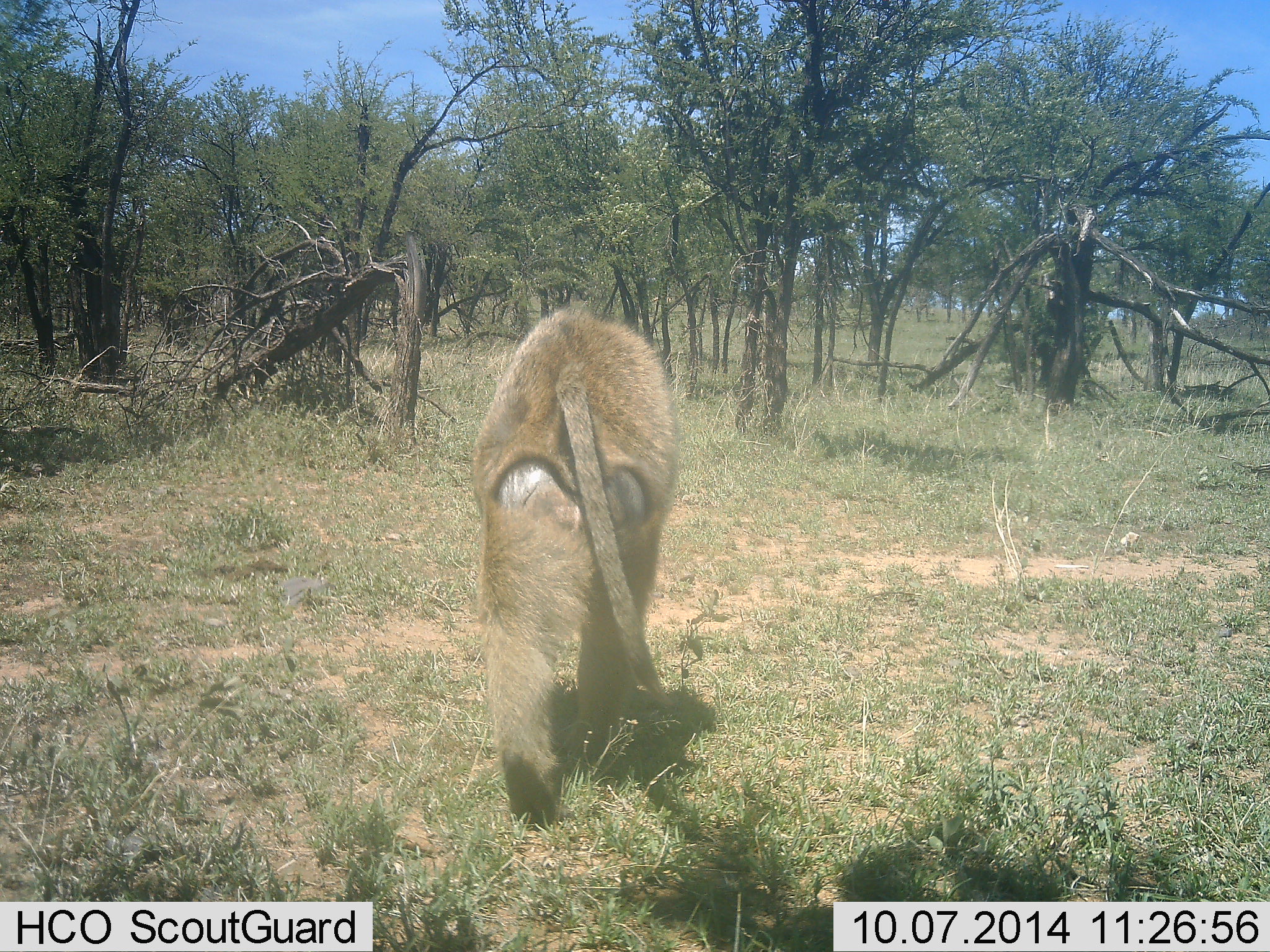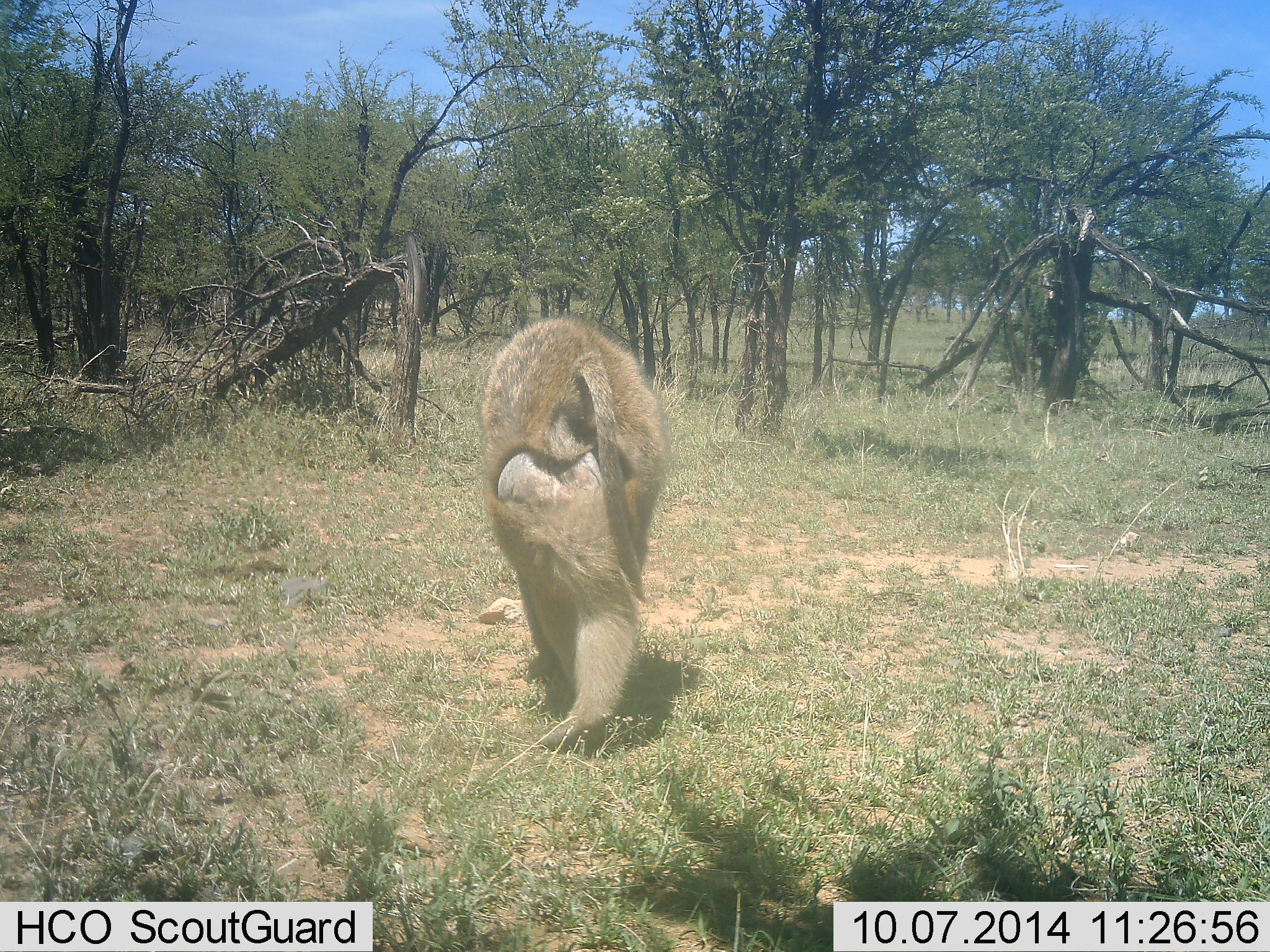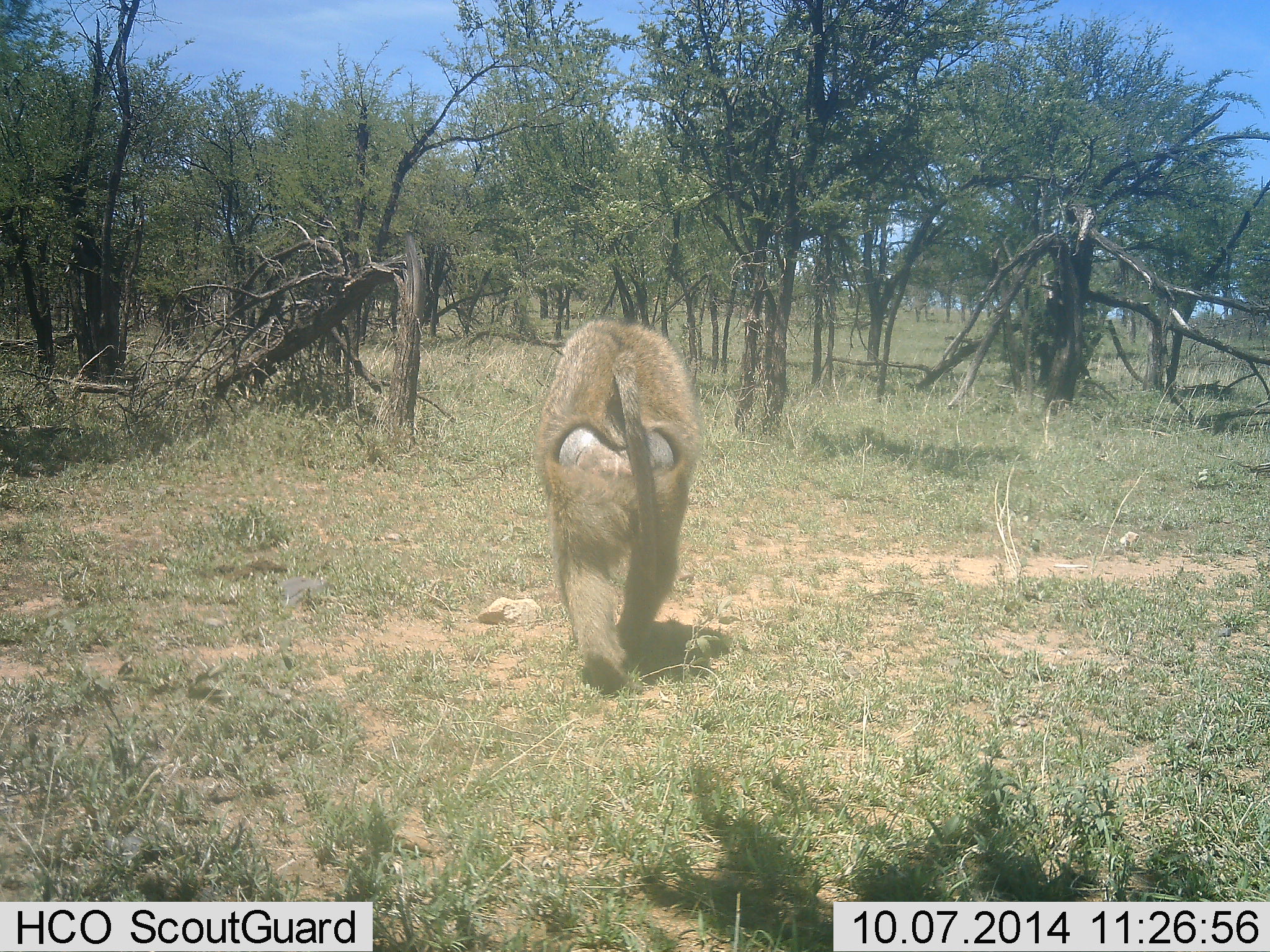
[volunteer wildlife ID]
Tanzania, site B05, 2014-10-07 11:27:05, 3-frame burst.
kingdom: Animalia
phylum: Chordata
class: Mammalia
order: Primates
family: Cercopithecidae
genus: Papio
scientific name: Papio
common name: baboon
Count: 1.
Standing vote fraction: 0%.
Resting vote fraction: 0%.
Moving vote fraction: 100%.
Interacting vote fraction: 0%.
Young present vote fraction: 0%.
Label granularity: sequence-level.